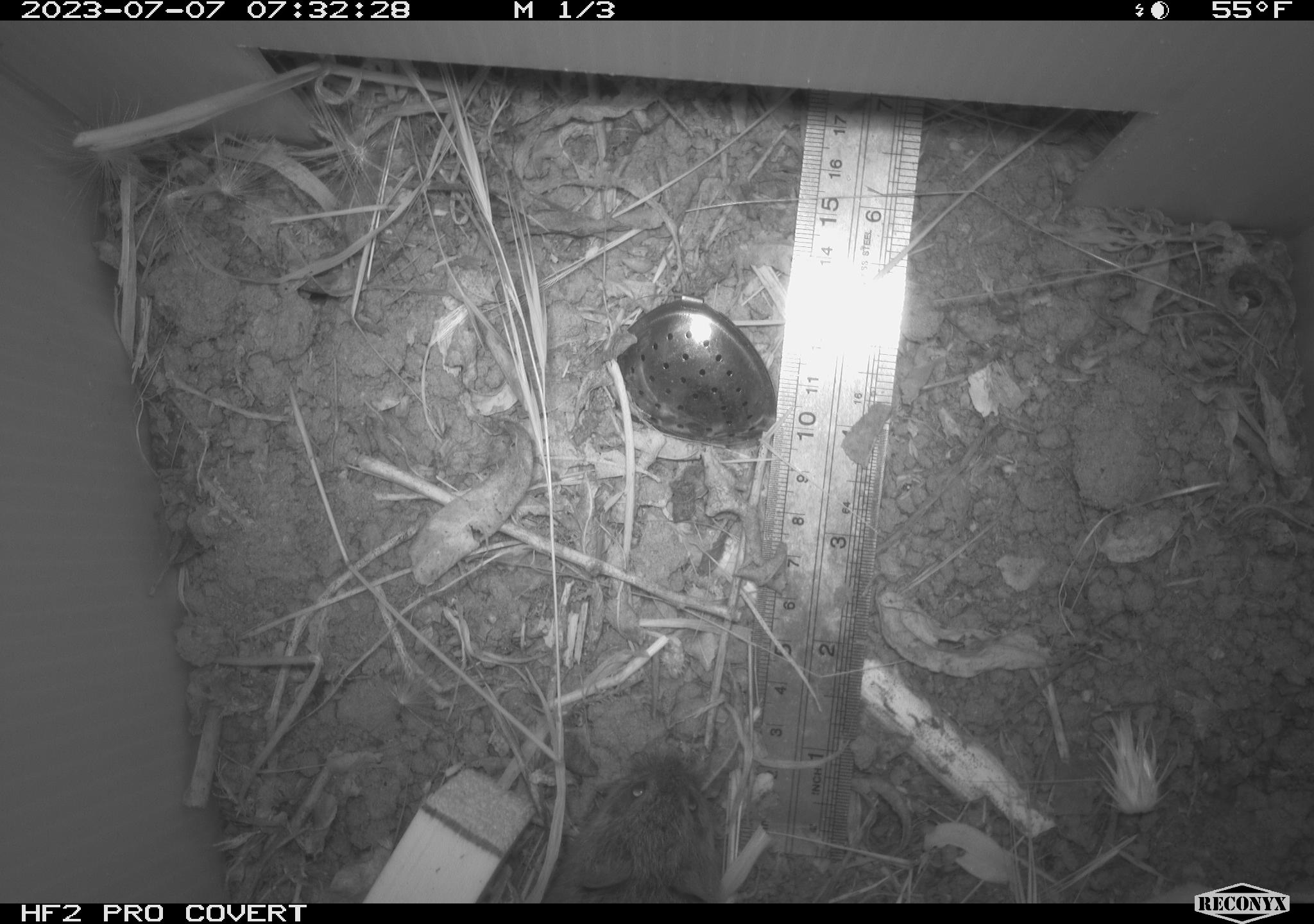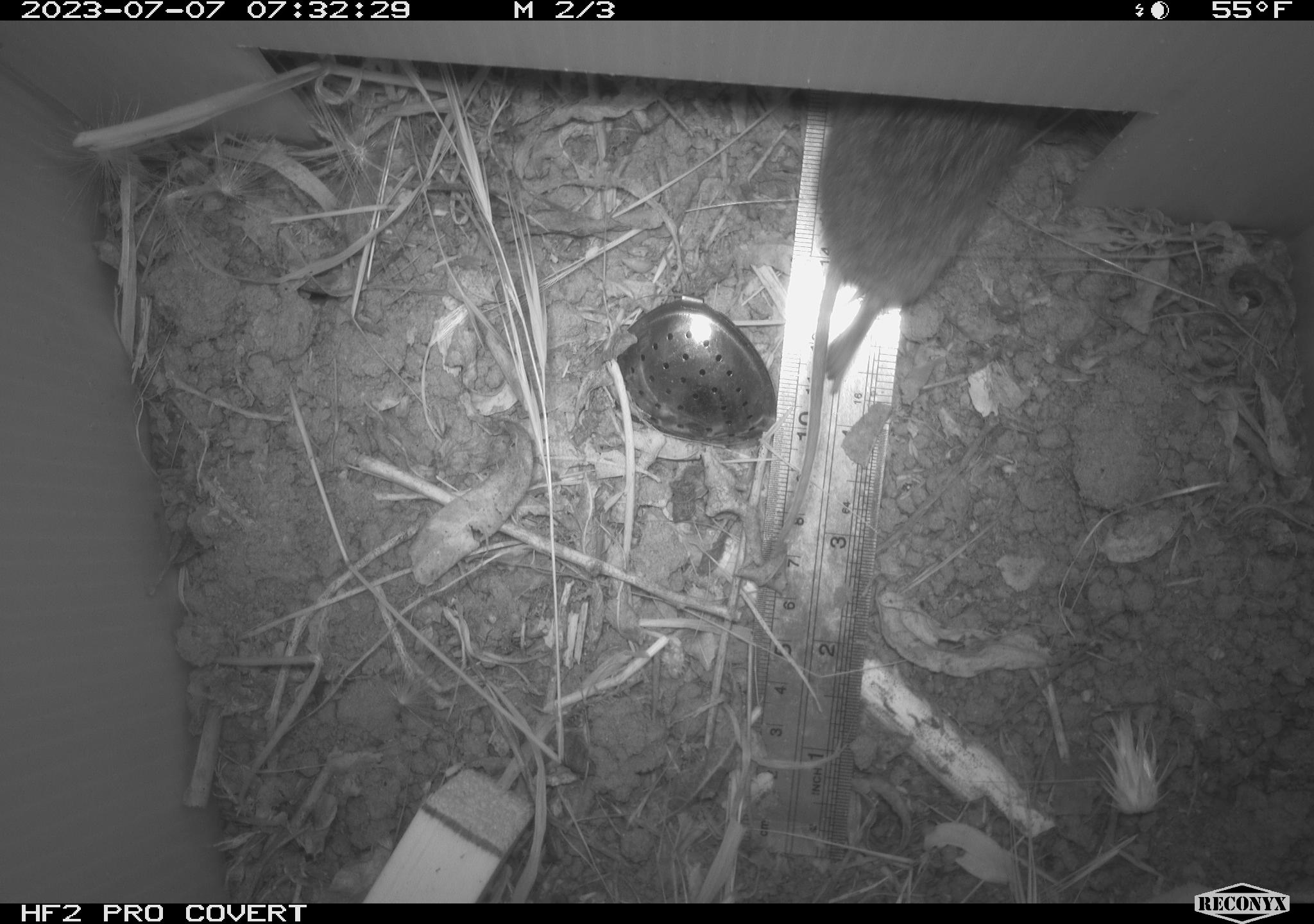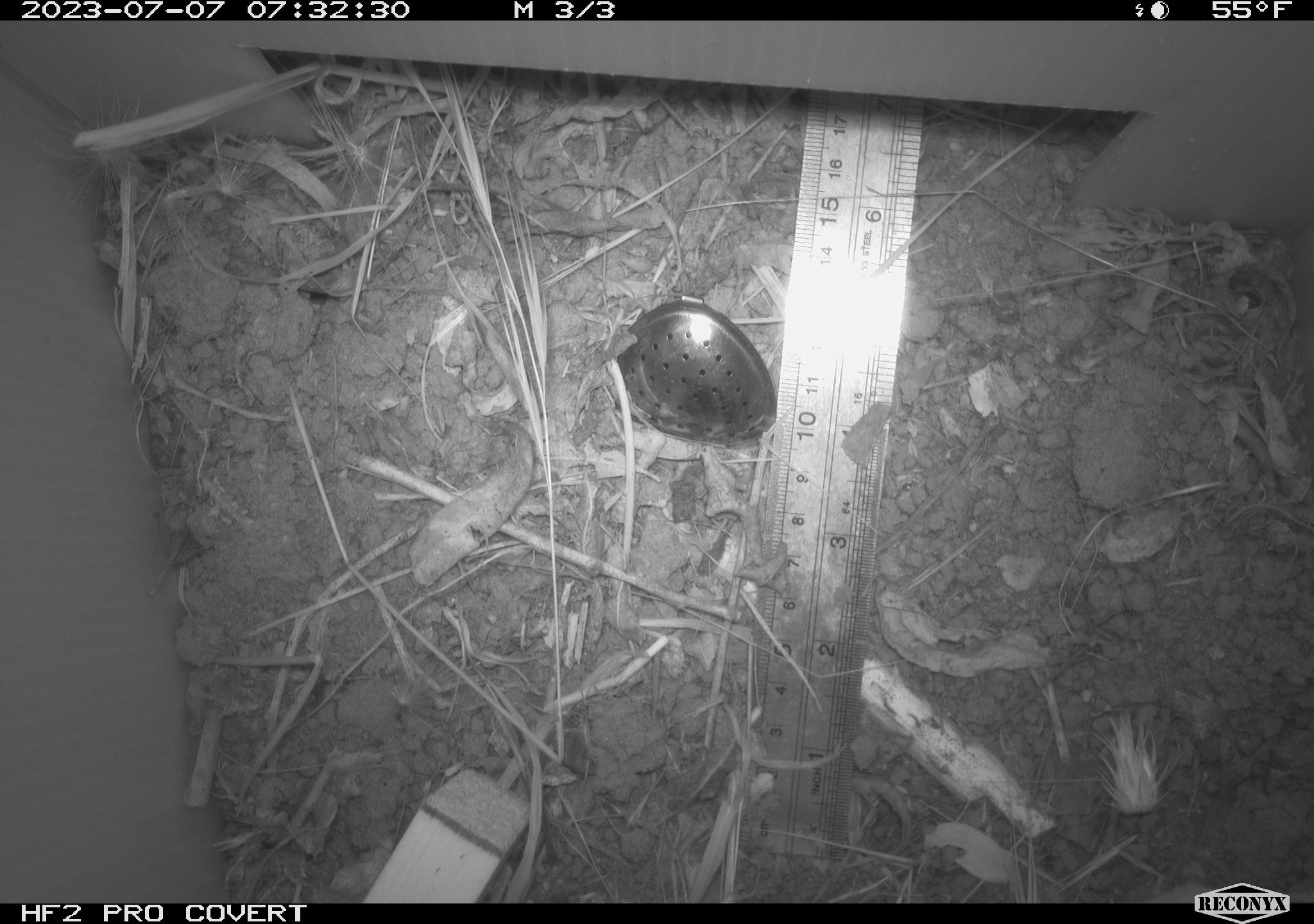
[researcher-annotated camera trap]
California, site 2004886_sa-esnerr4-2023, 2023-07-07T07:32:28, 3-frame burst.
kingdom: Animalia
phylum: Chordata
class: Mammalia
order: Rodentia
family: Cricetidae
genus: Microtus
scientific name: Microtus californicus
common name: california vole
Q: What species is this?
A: California vole (Microtus californicus).